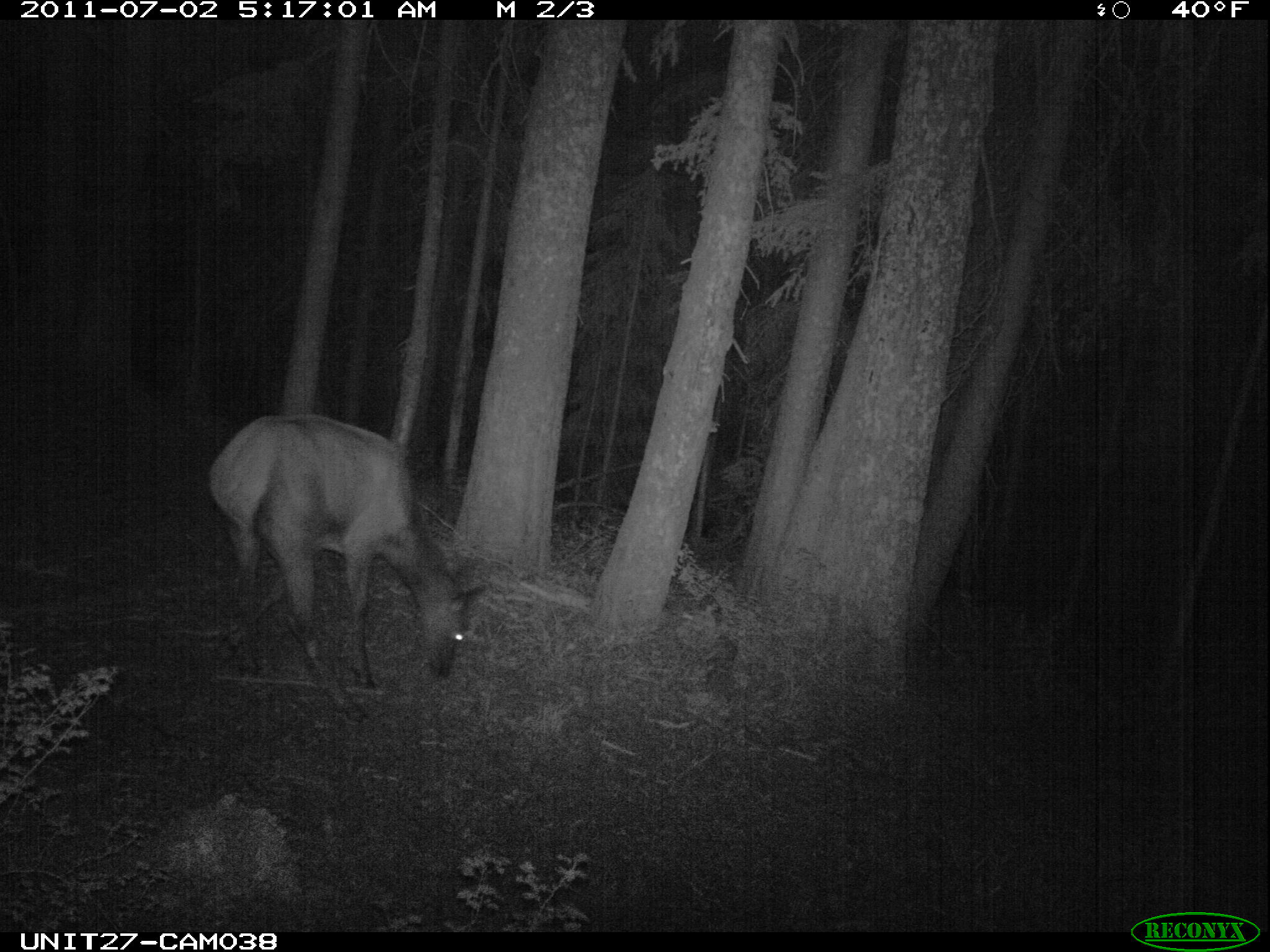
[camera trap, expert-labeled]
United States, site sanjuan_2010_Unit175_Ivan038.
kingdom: Animalia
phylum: Chordata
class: Mammalia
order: Artiodactyla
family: Cervidae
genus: Cervus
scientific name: Cervus elaphus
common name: red deer